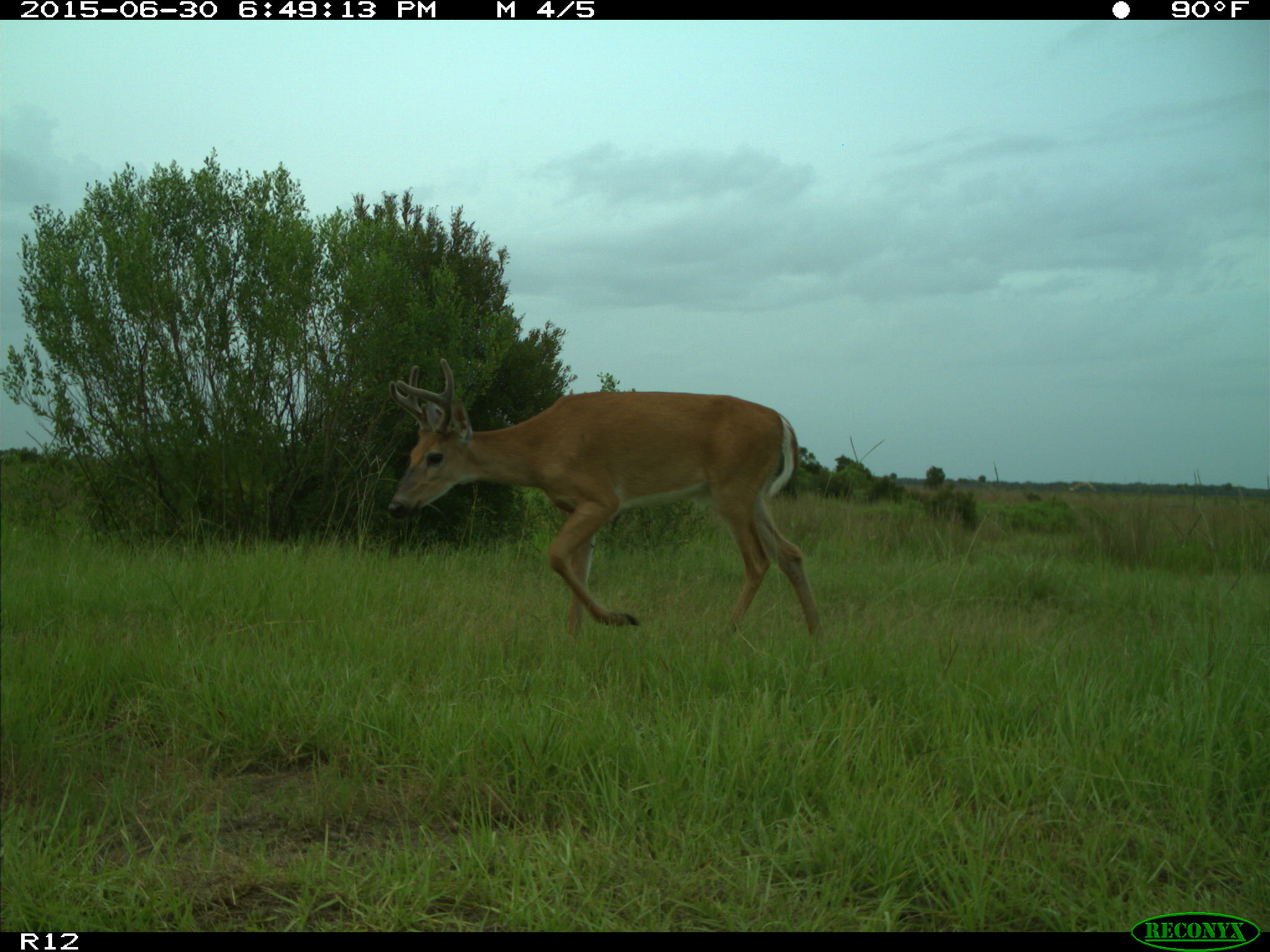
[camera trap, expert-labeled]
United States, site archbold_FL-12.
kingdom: Animalia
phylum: Chordata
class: Mammalia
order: Artiodactyla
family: Cervidae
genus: Odocoileus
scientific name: Odocoileus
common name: deer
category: unidentified deer